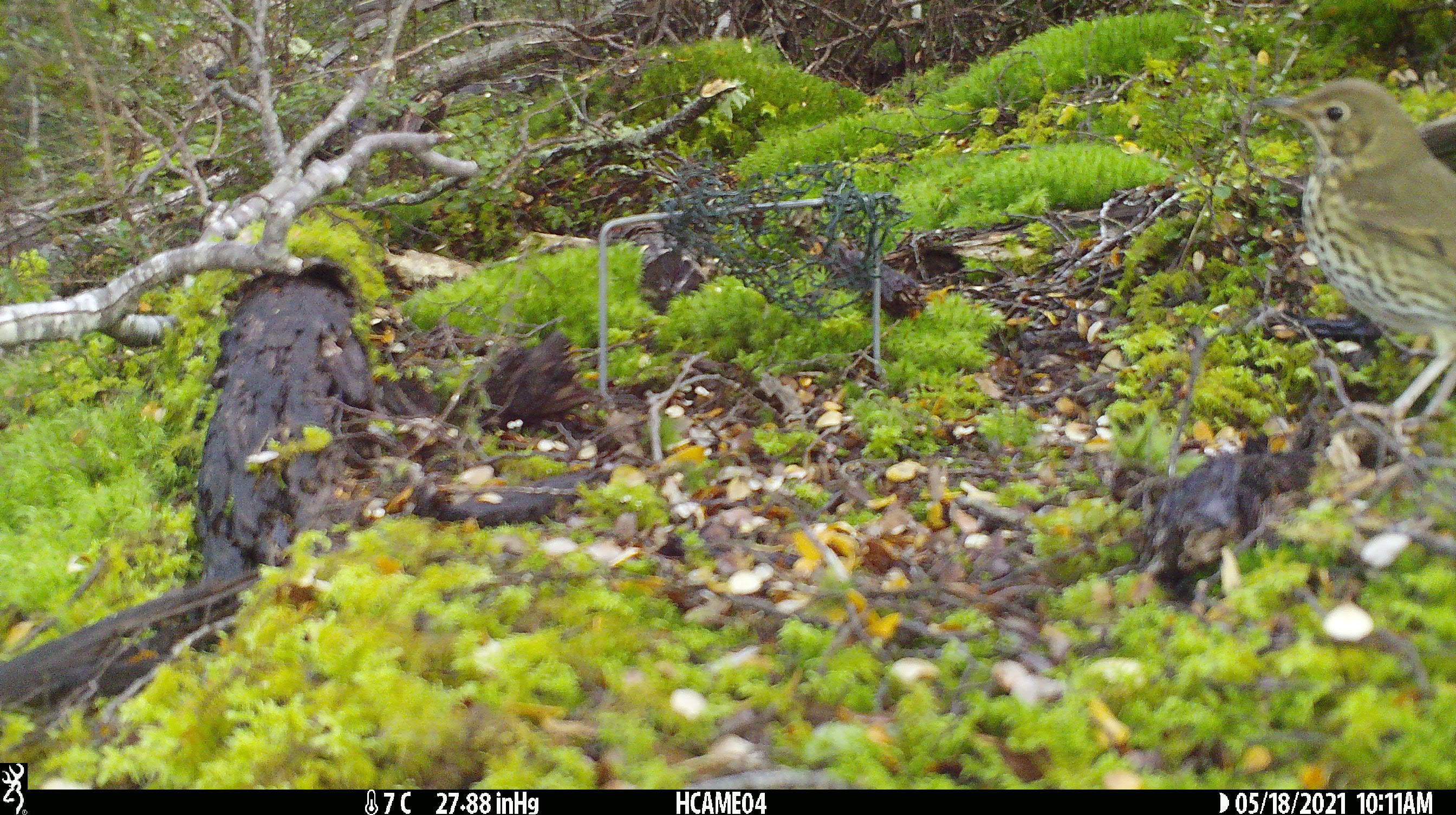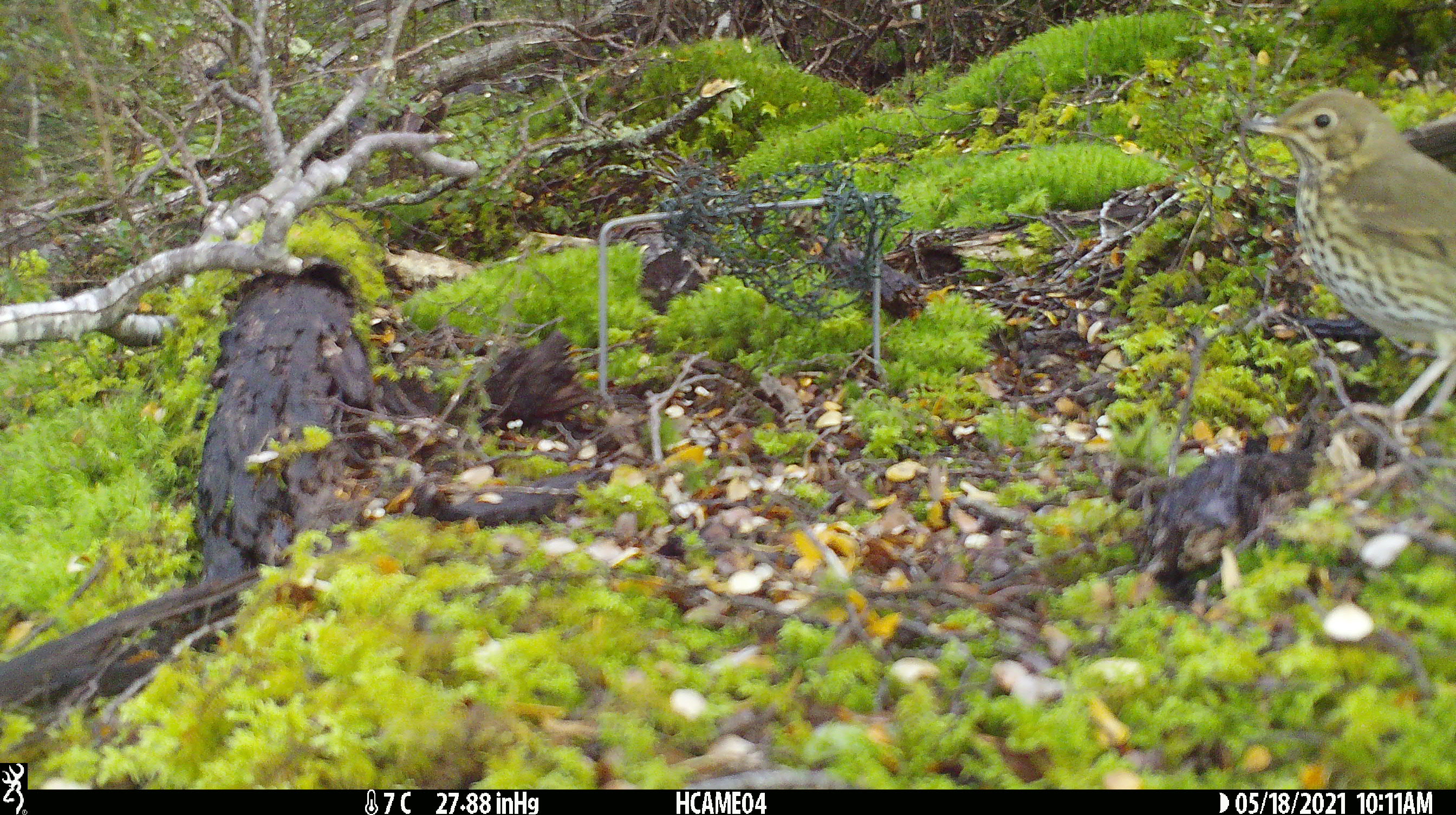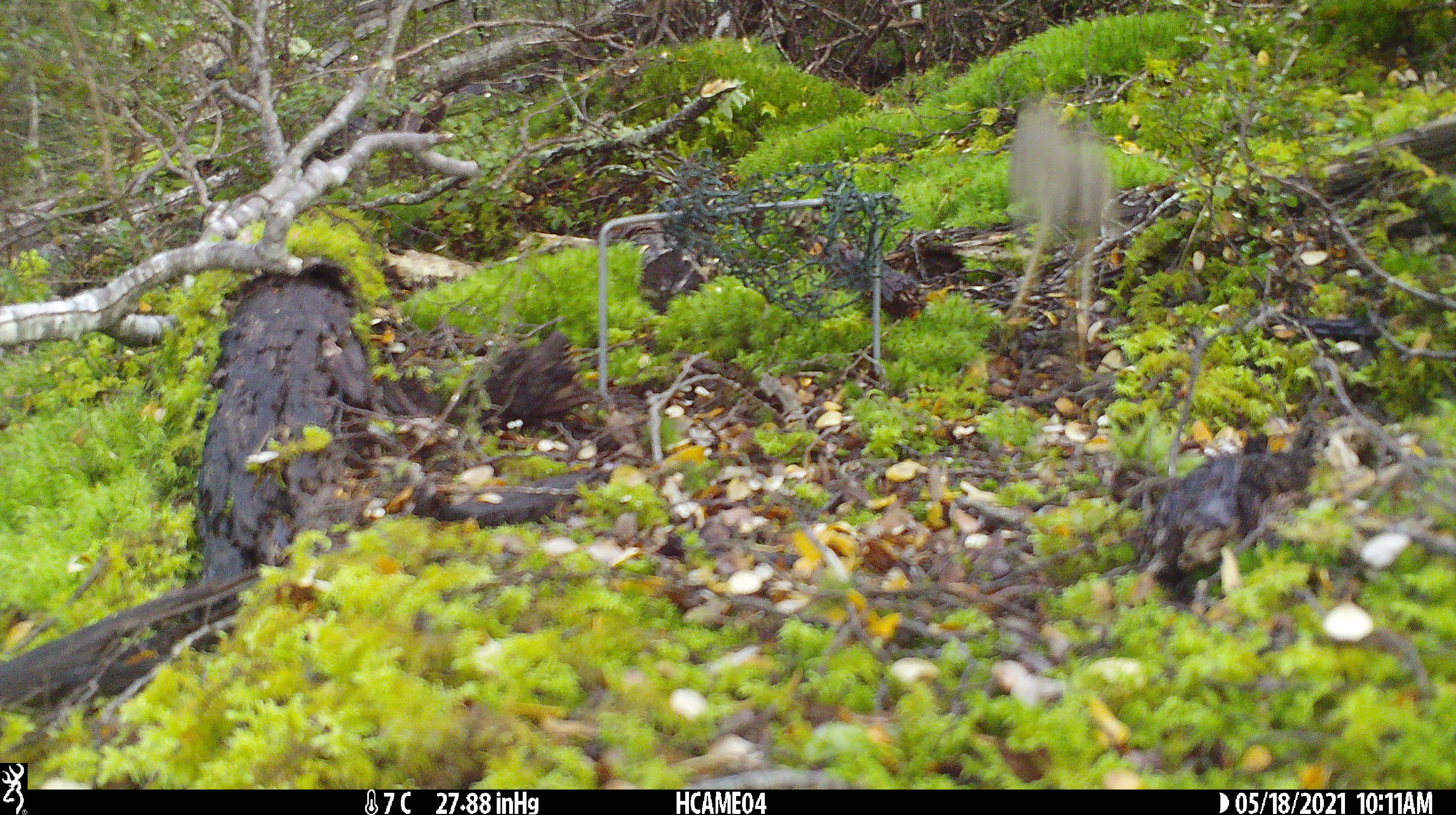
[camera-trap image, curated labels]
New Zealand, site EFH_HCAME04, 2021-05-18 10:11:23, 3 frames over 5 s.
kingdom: Animalia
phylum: Chordata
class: Aves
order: Passeriformes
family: Turdidae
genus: Turdus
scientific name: Turdus philomelos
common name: song thrush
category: thrush